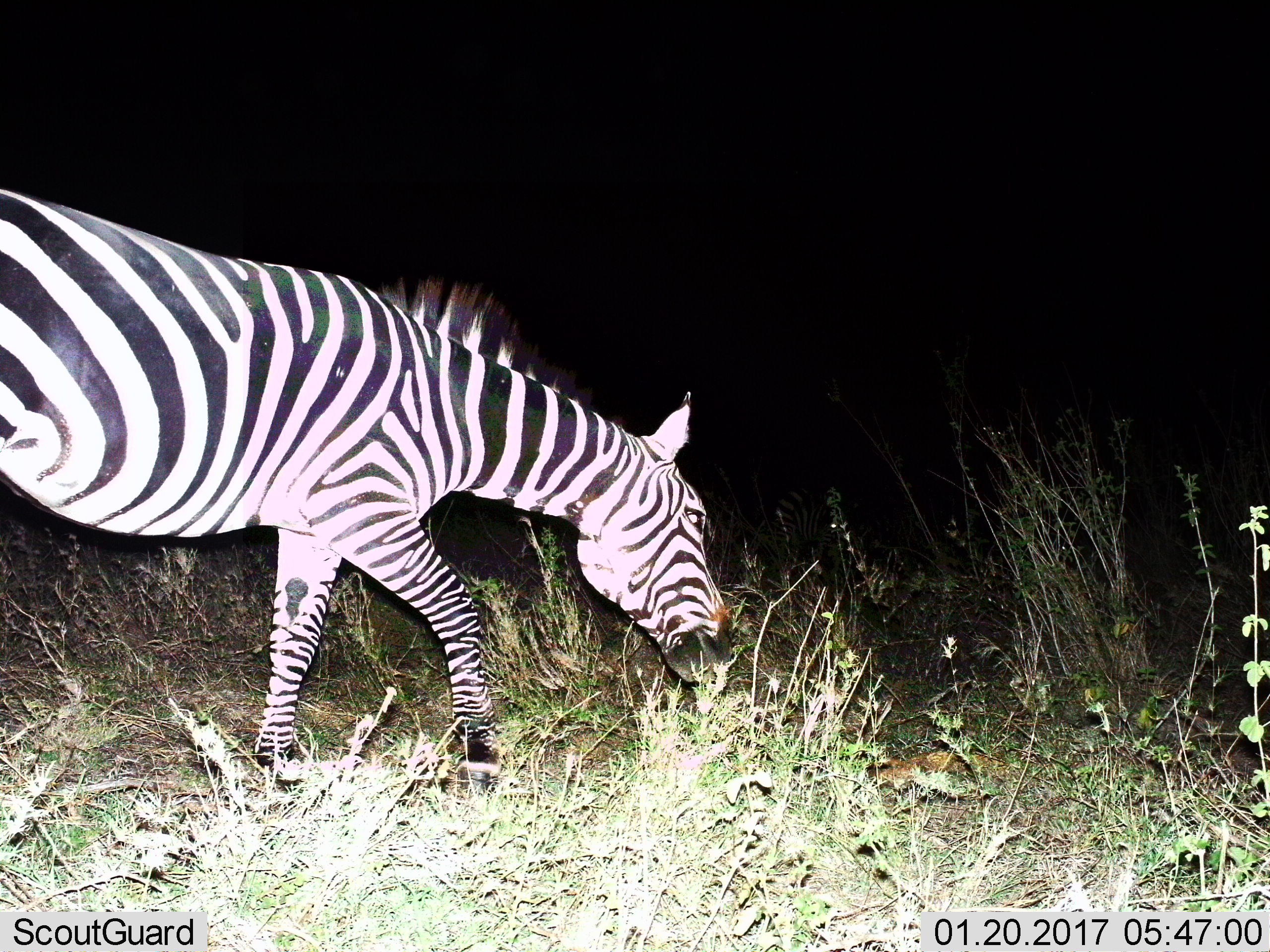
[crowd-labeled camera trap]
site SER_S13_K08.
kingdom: Animalia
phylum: Chordata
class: Mammalia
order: Perissodactyla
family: Equidae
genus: Equus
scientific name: Equus quagga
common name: plains zebra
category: zebraplains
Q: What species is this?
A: Zebraplains (plains zebra) (Equus quagga).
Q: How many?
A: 1.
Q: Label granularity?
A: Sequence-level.